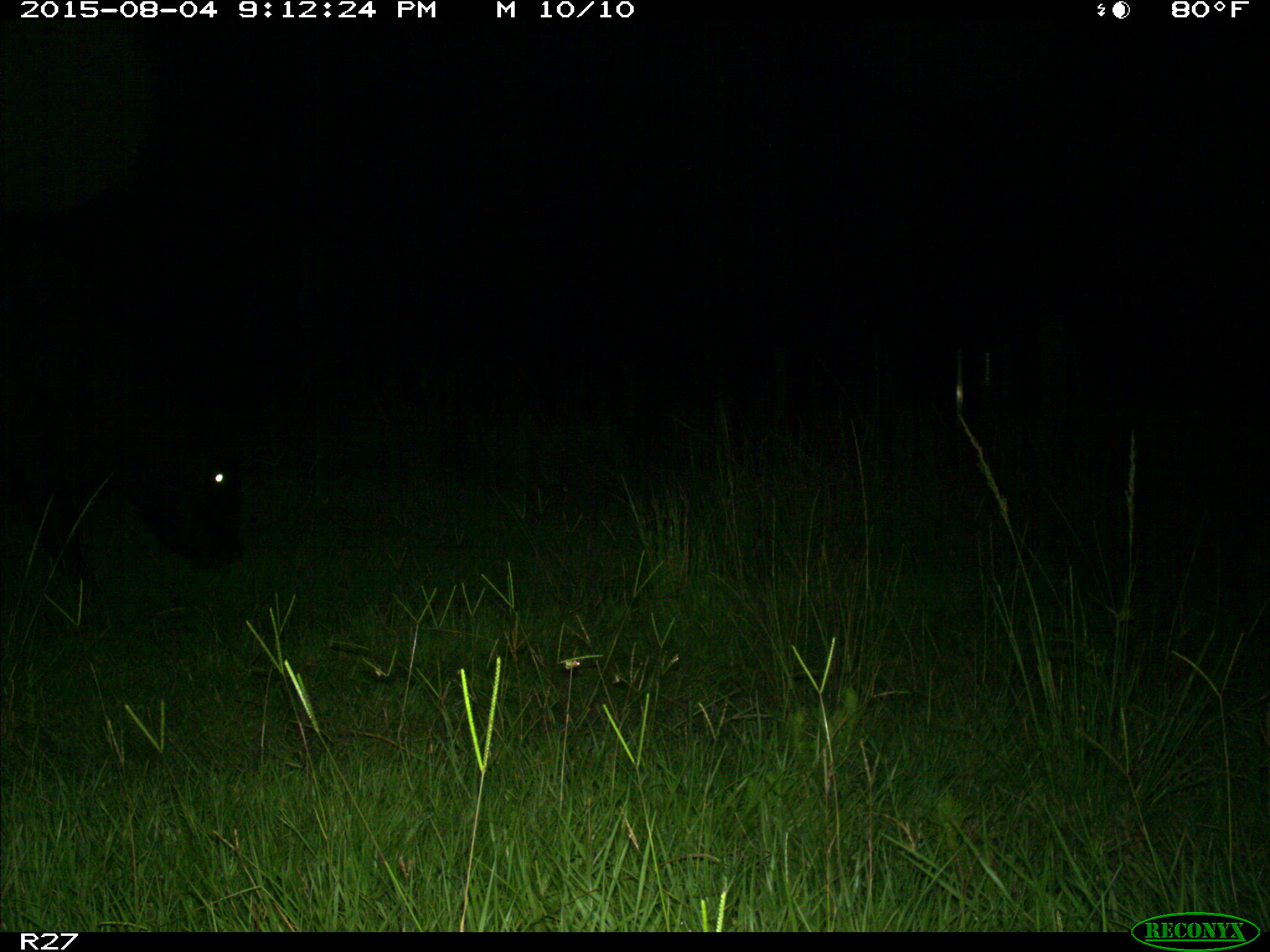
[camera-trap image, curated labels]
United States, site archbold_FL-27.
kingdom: Animalia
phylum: Chordata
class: Mammalia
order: Artiodactyla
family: Bovidae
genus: Bos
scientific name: Bos taurus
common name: domestic cow